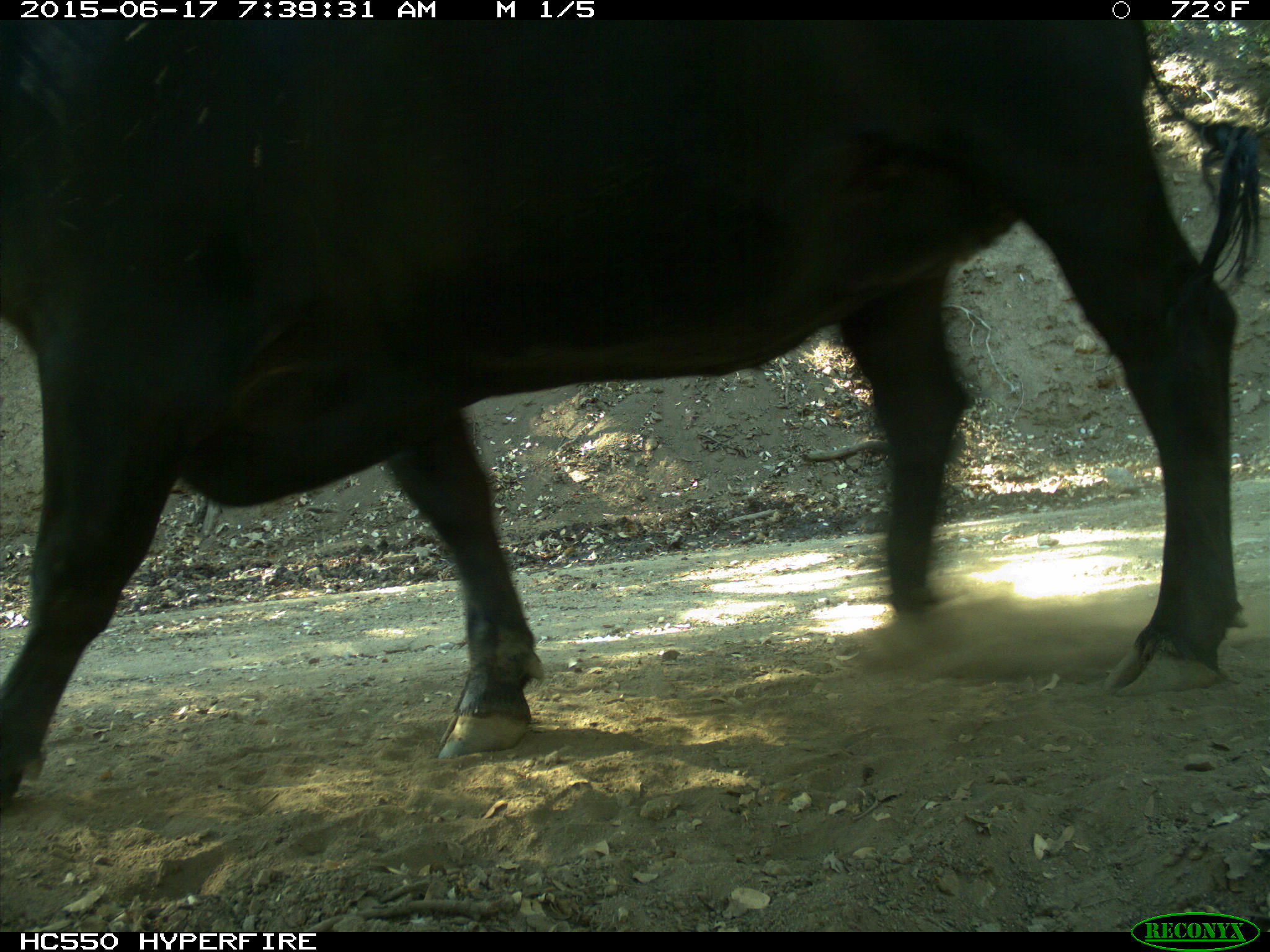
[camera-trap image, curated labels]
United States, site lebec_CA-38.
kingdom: Animalia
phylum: Chordata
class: Mammalia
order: Artiodactyla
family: Bovidae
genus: Bos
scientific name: Bos taurus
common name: domestic cow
Bos taurus (domestic cow).